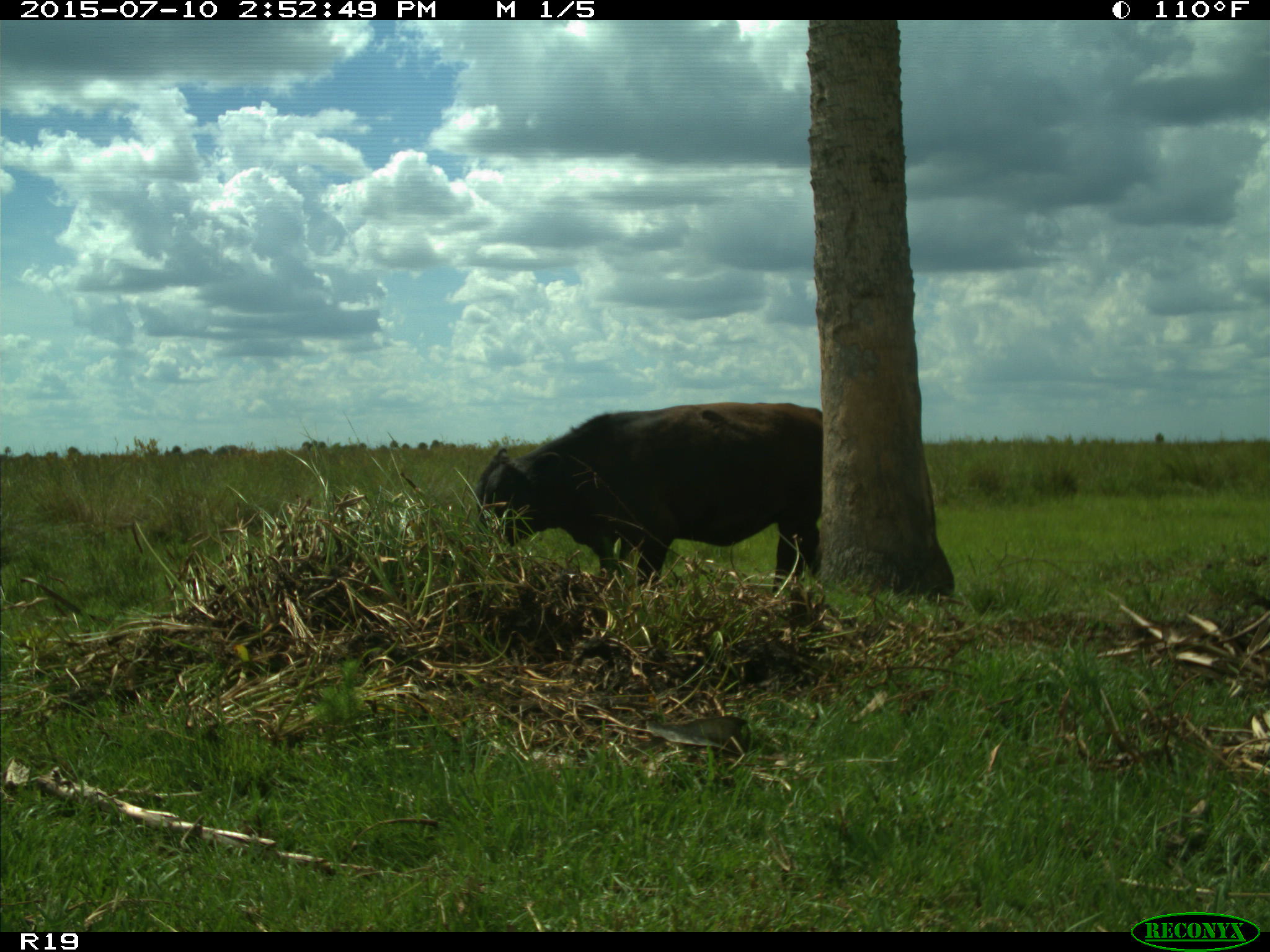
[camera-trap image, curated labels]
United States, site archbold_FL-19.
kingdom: Animalia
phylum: Chordata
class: Mammalia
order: Artiodactyla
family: Bovidae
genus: Bos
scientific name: Bos taurus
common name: domestic cow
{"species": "Bos taurus (domestic cow)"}